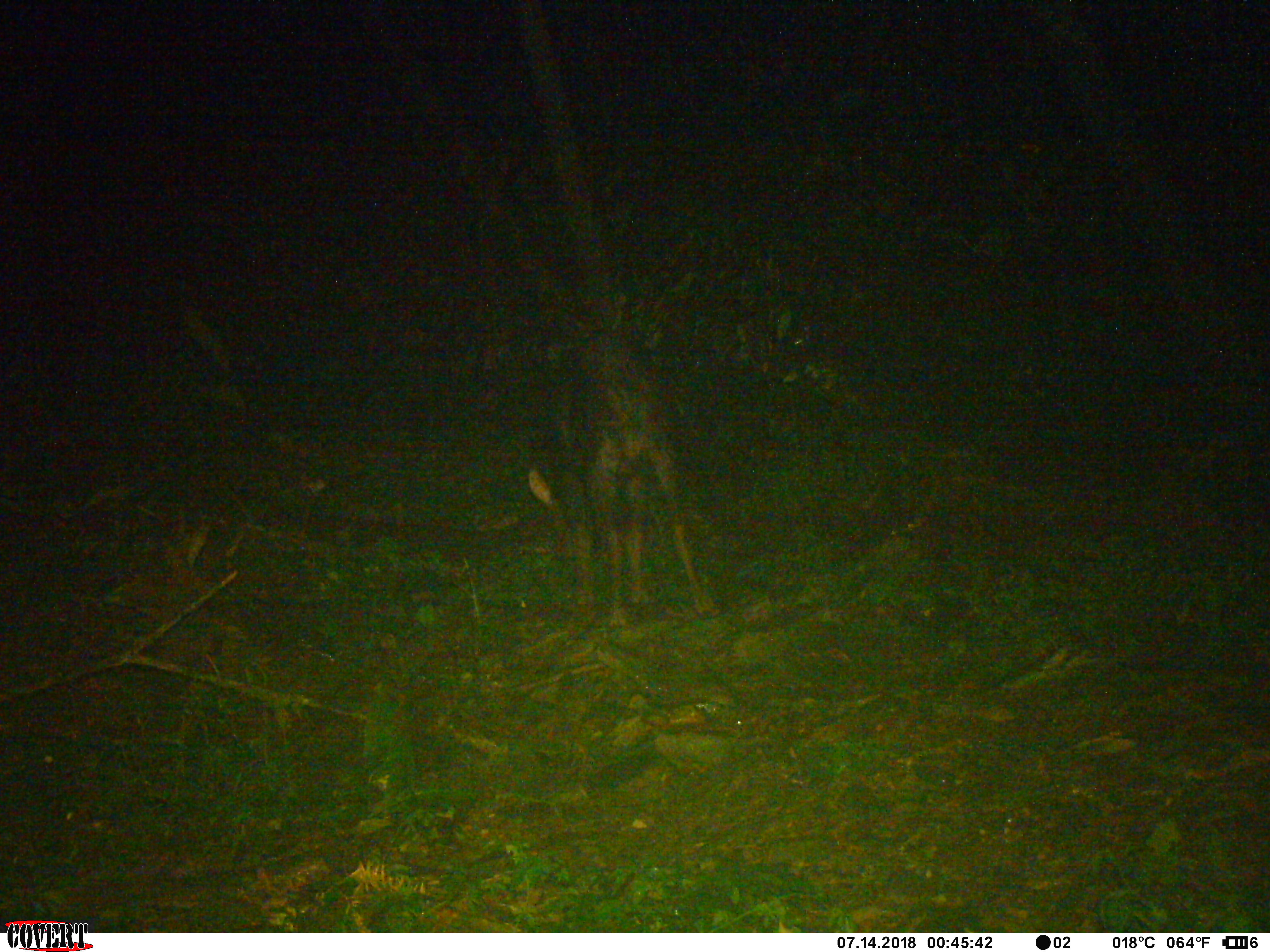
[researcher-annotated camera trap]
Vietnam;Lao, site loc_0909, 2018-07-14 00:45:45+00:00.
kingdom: Animalia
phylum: Chordata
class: Mammalia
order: Artiodactyla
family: Bovidae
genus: Capricornis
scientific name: Capricornis sumatraensis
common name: chinese serow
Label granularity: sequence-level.